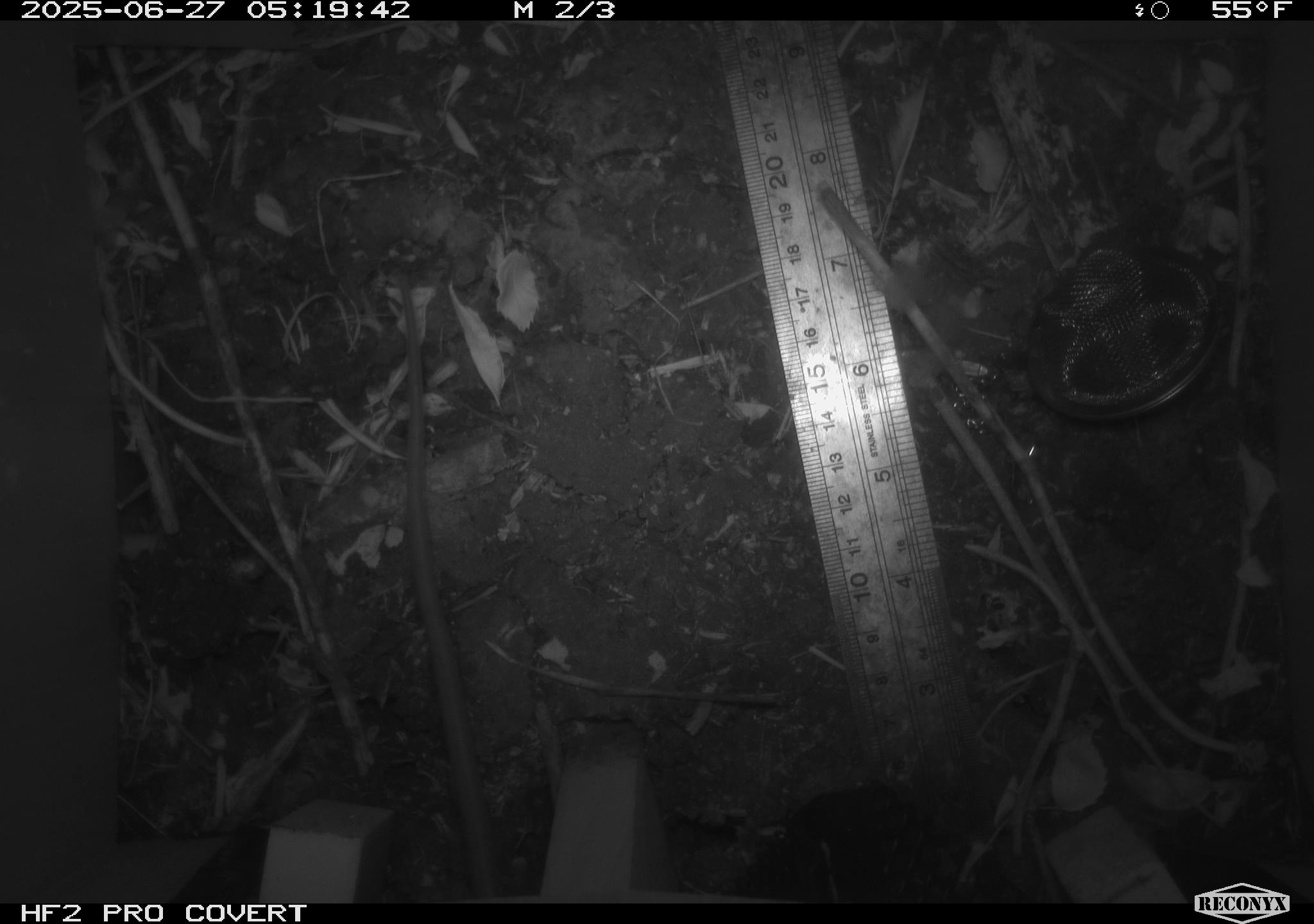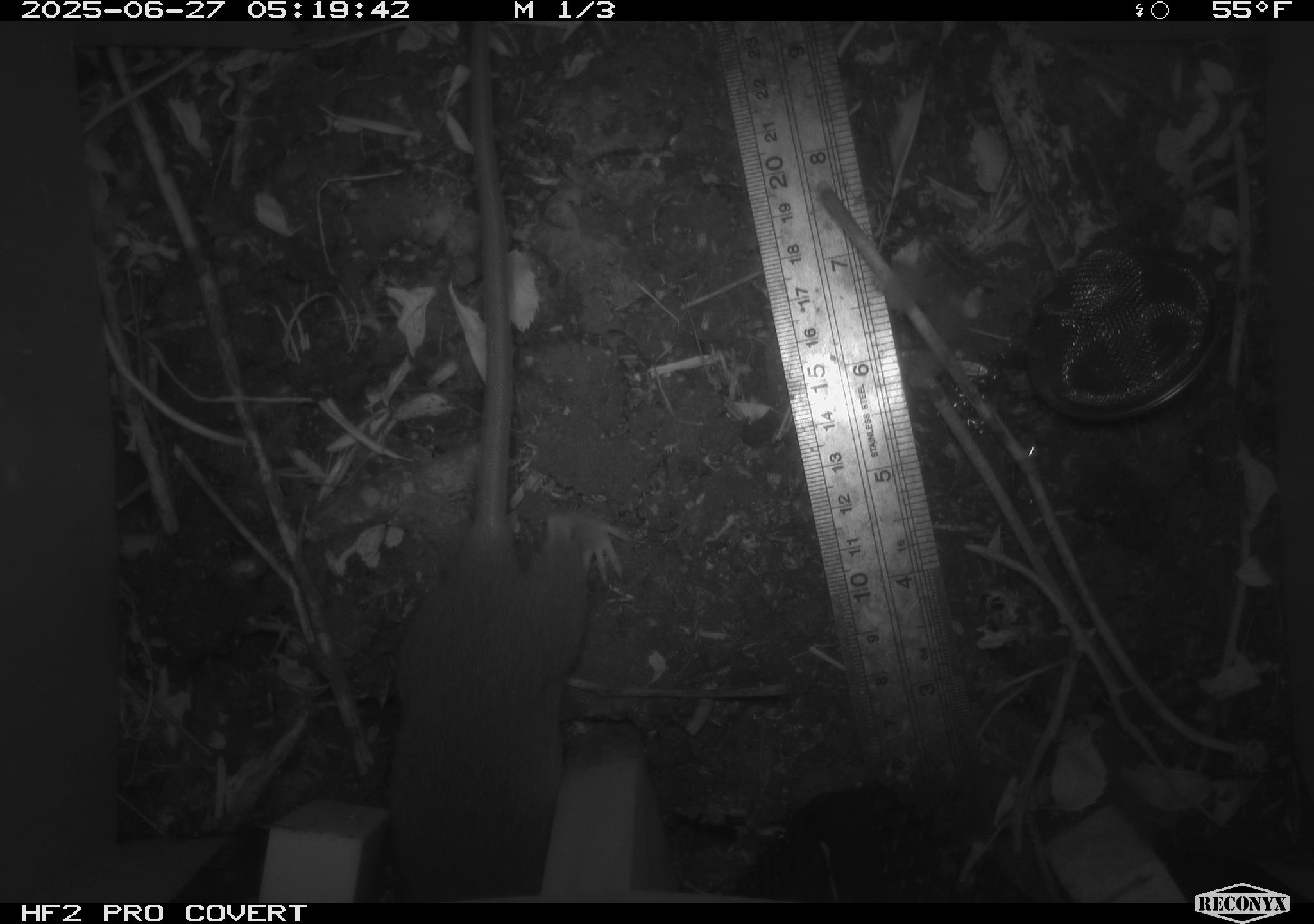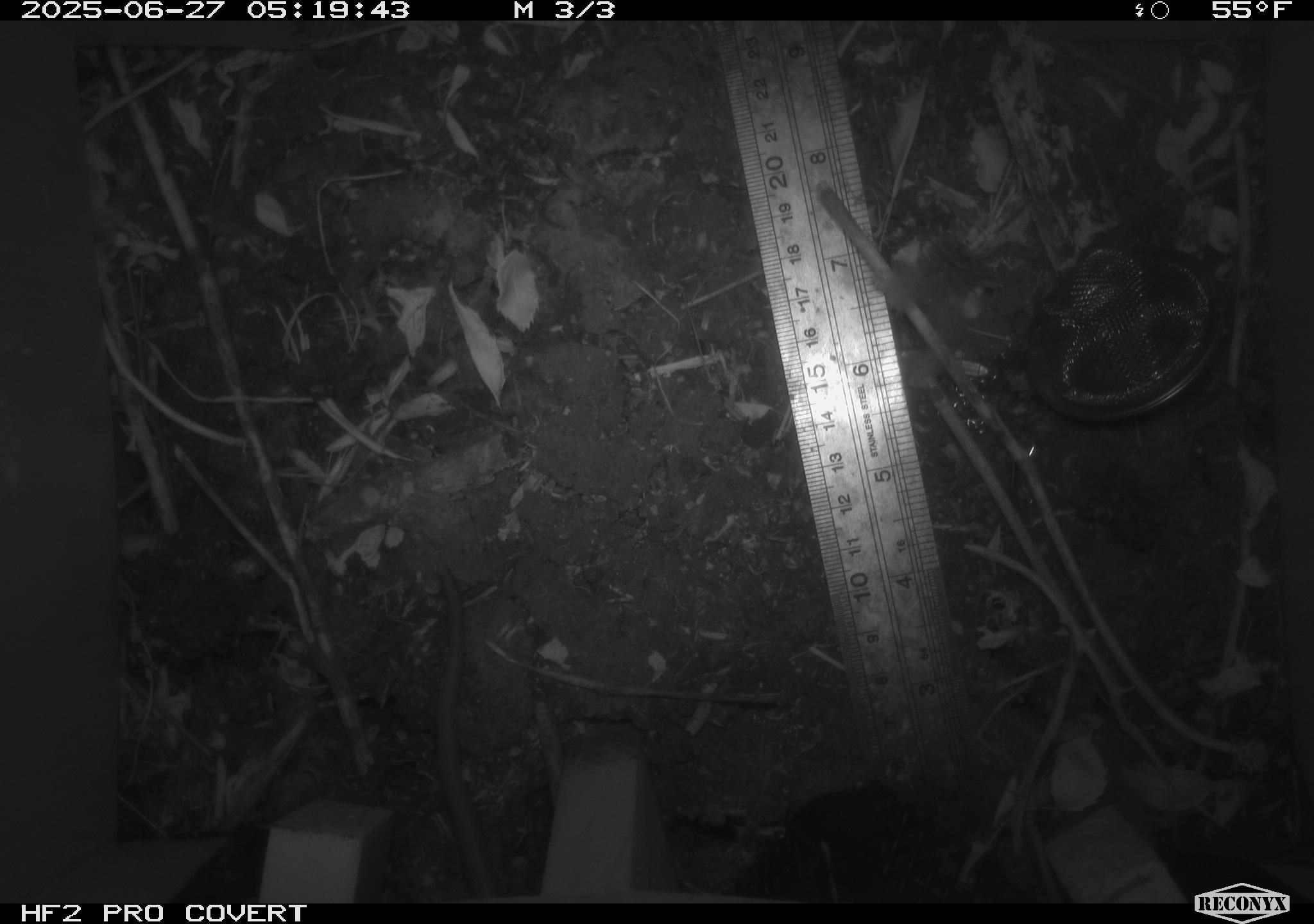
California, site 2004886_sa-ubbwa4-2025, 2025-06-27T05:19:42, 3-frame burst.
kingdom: Animalia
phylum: Chordata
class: Mammalia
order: Rodentia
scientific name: Rodentia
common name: rodent